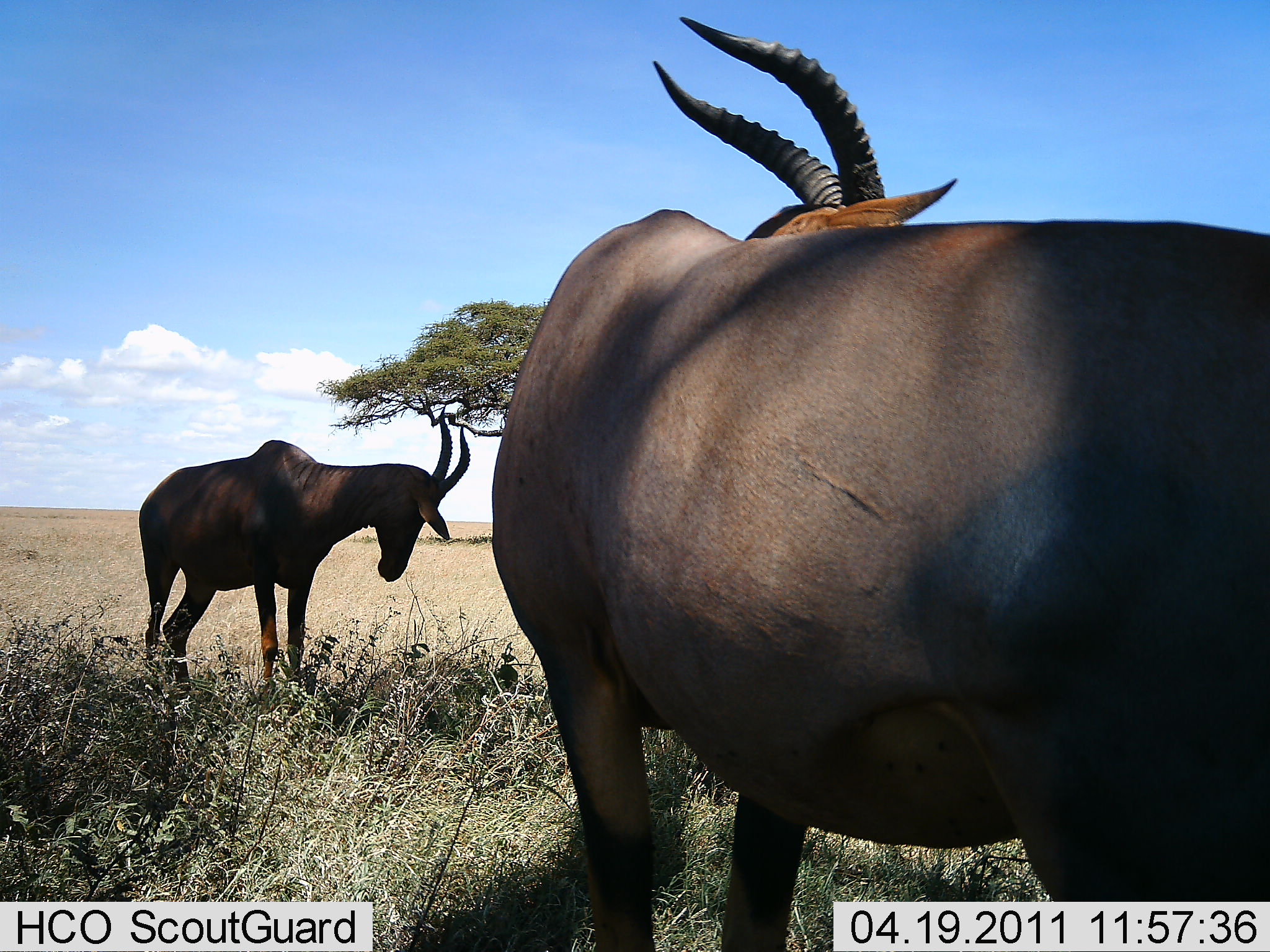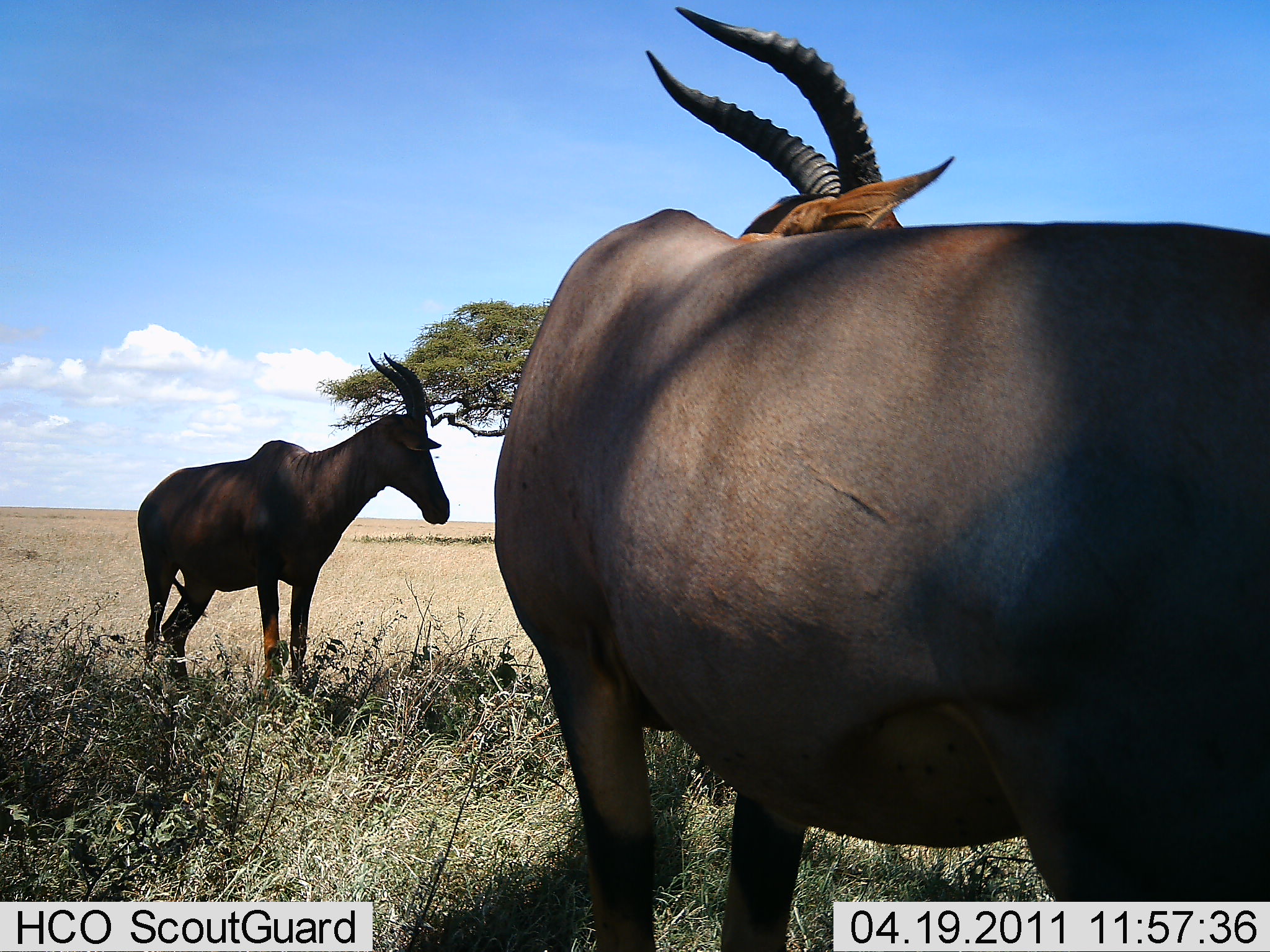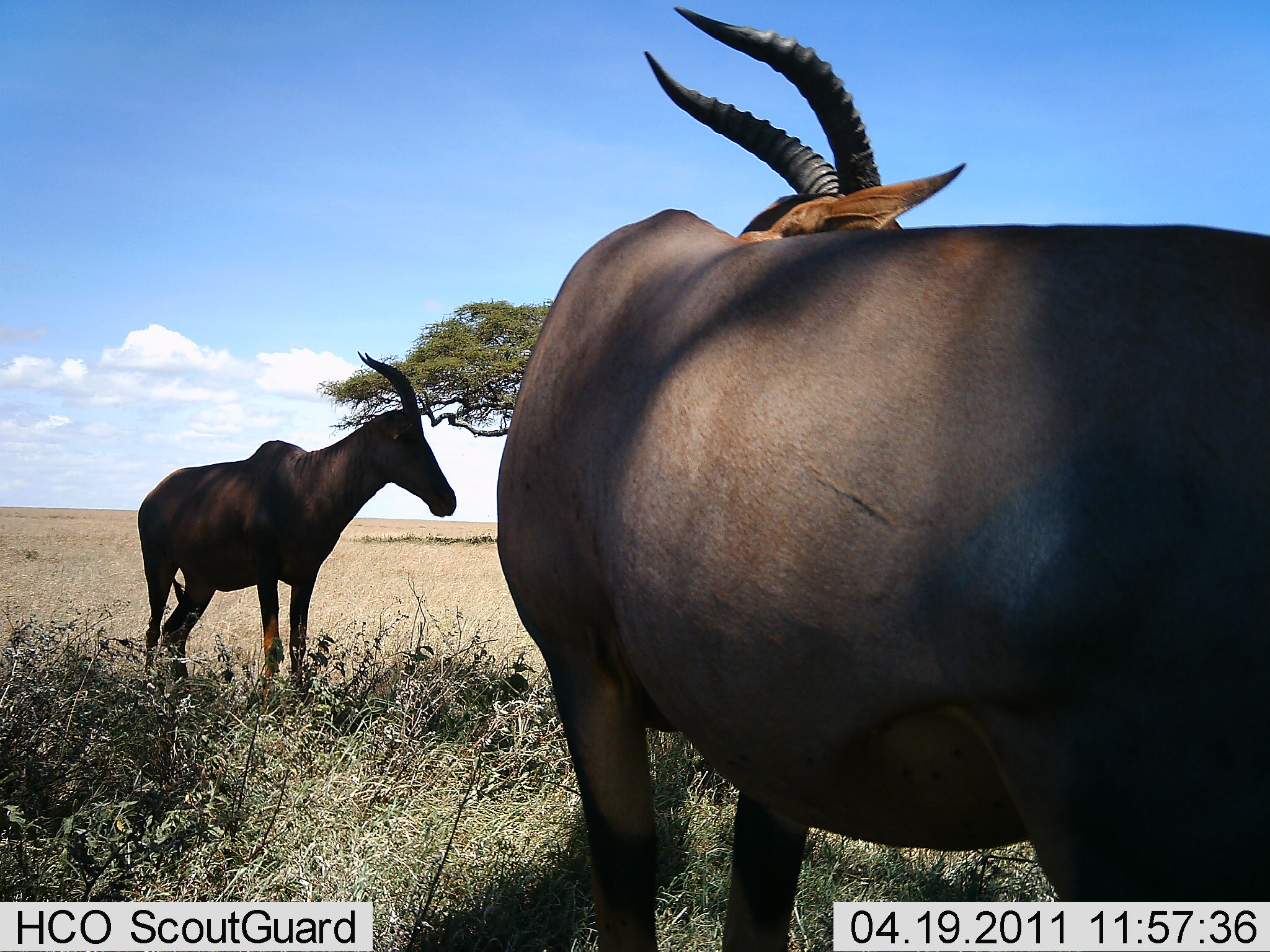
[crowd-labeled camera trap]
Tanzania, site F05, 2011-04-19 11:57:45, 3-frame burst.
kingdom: Animalia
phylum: Chordata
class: Mammalia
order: Artiodactyla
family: Bovidae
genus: Damaliscus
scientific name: Damaliscus lunatus jimela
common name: topi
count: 2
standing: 100%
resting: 0%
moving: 0%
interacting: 0%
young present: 0%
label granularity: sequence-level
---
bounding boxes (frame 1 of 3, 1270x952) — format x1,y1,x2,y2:
animal: 486,14,1270,952; 133,413,470,695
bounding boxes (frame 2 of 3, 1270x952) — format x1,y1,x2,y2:
animal: 493,0,1269,951; 135,352,451,706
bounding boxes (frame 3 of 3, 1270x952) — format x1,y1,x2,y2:
animal: 489,3,1270,952; 136,349,461,718